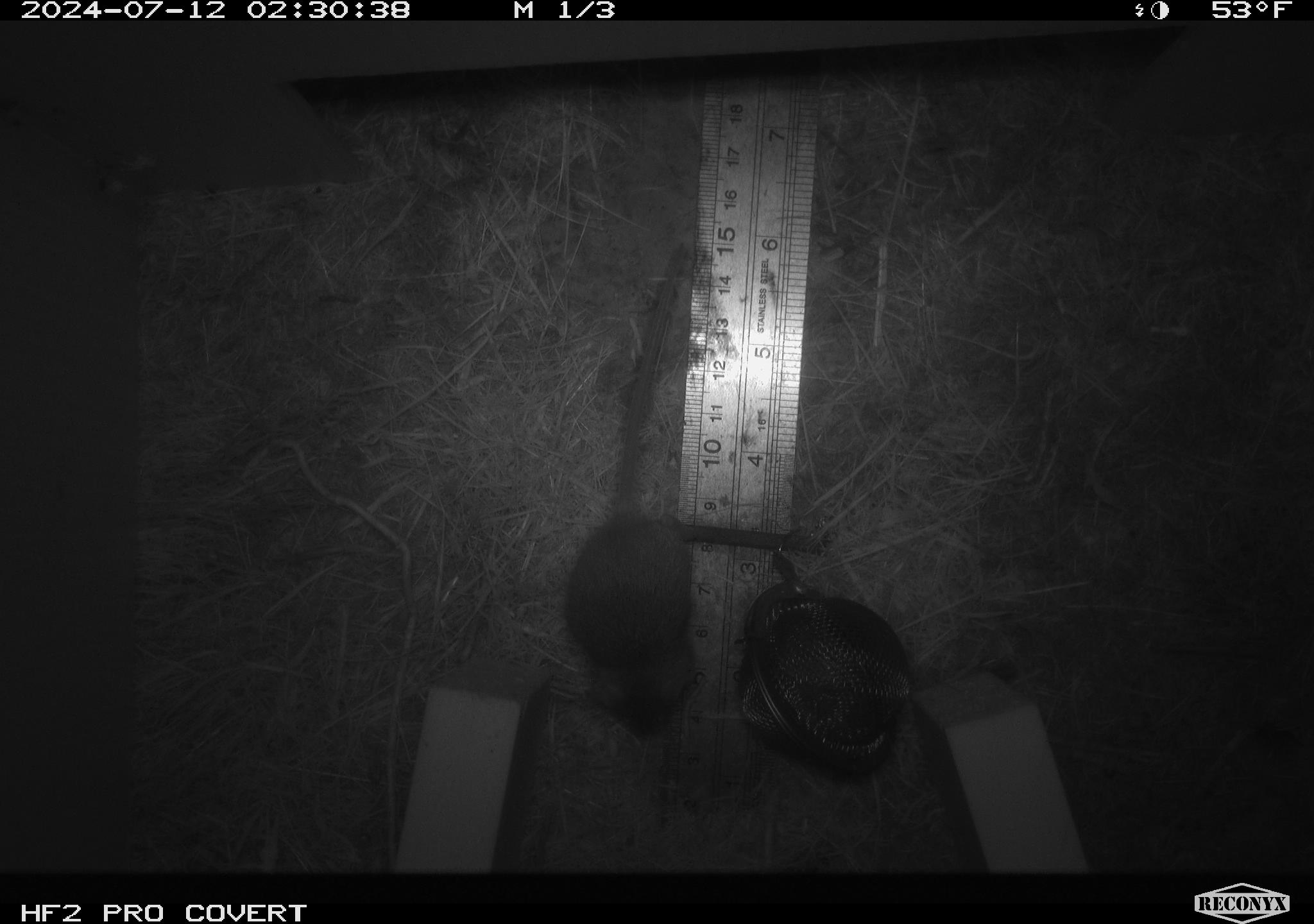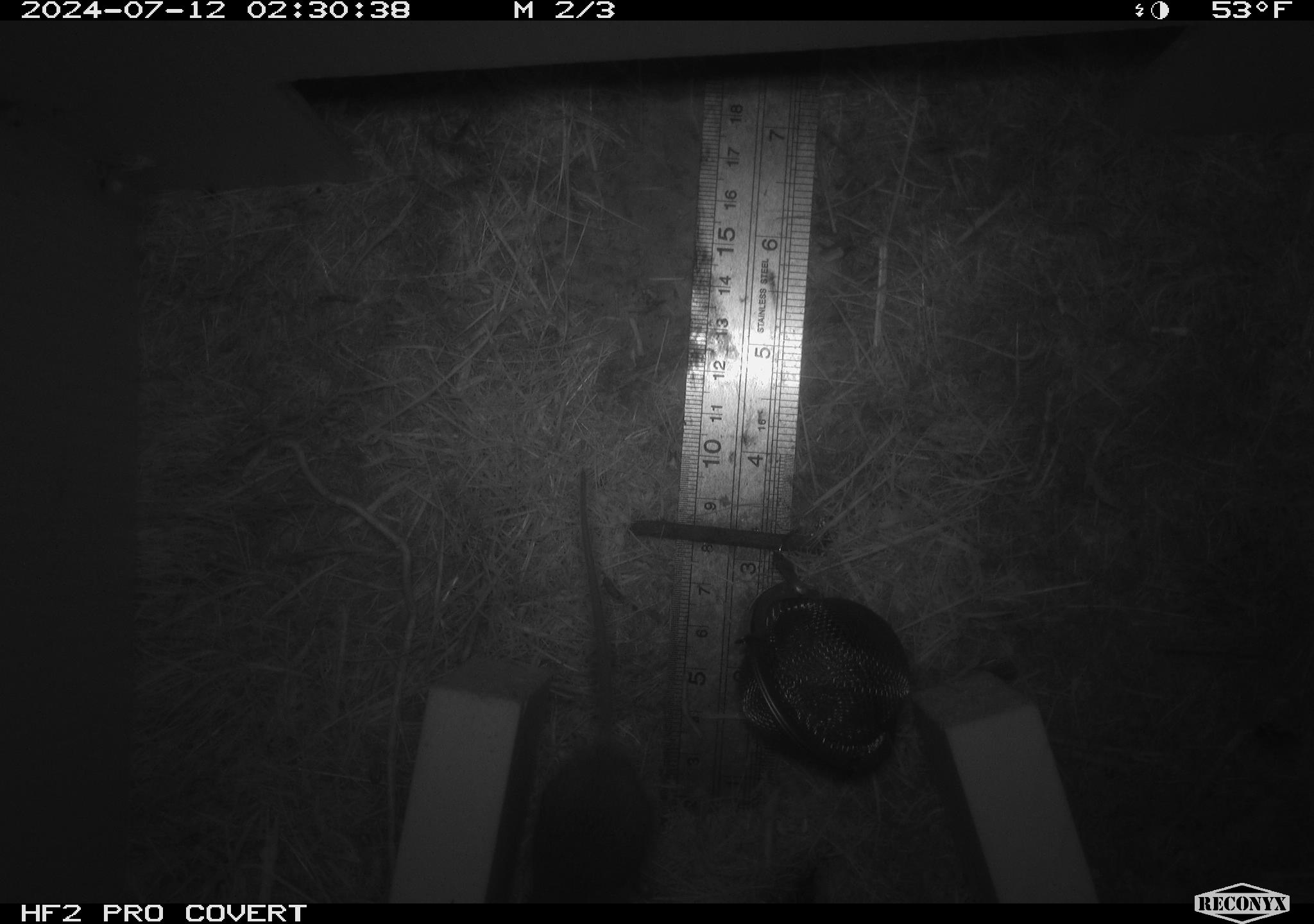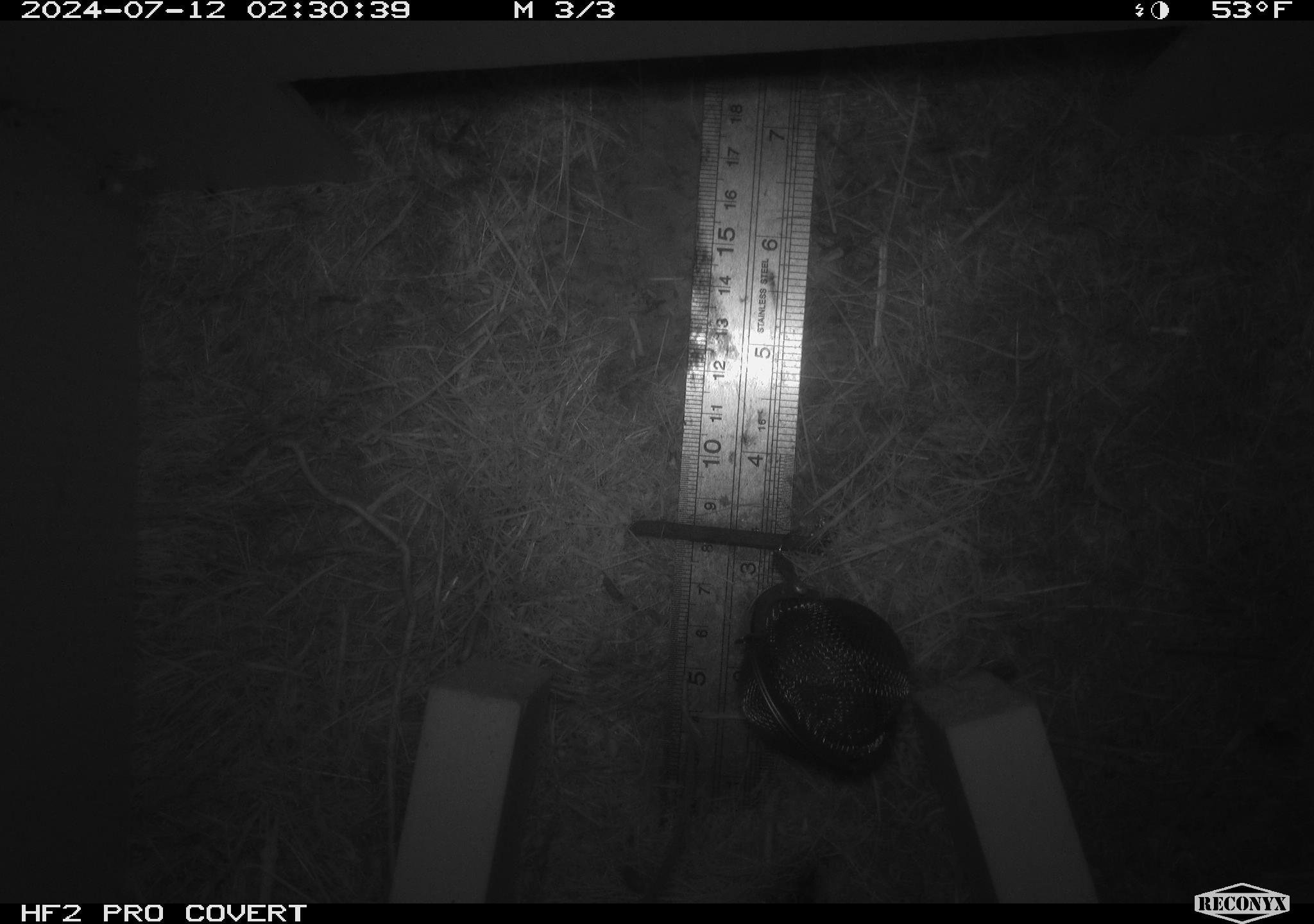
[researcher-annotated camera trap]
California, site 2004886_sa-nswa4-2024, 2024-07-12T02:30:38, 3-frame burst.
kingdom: Animalia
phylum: Chordata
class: Mammalia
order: Rodentia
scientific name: Rodentia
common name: mouse species